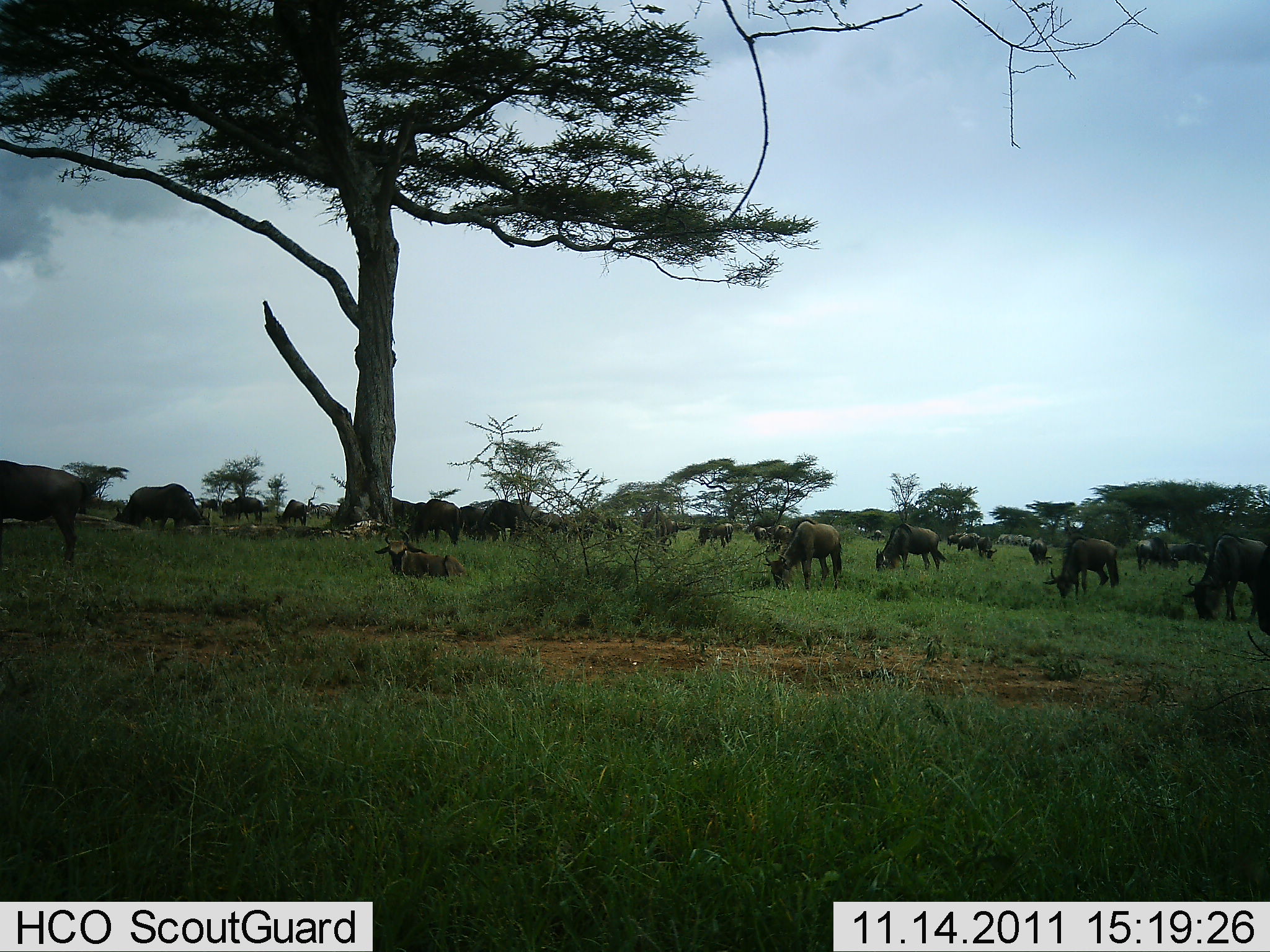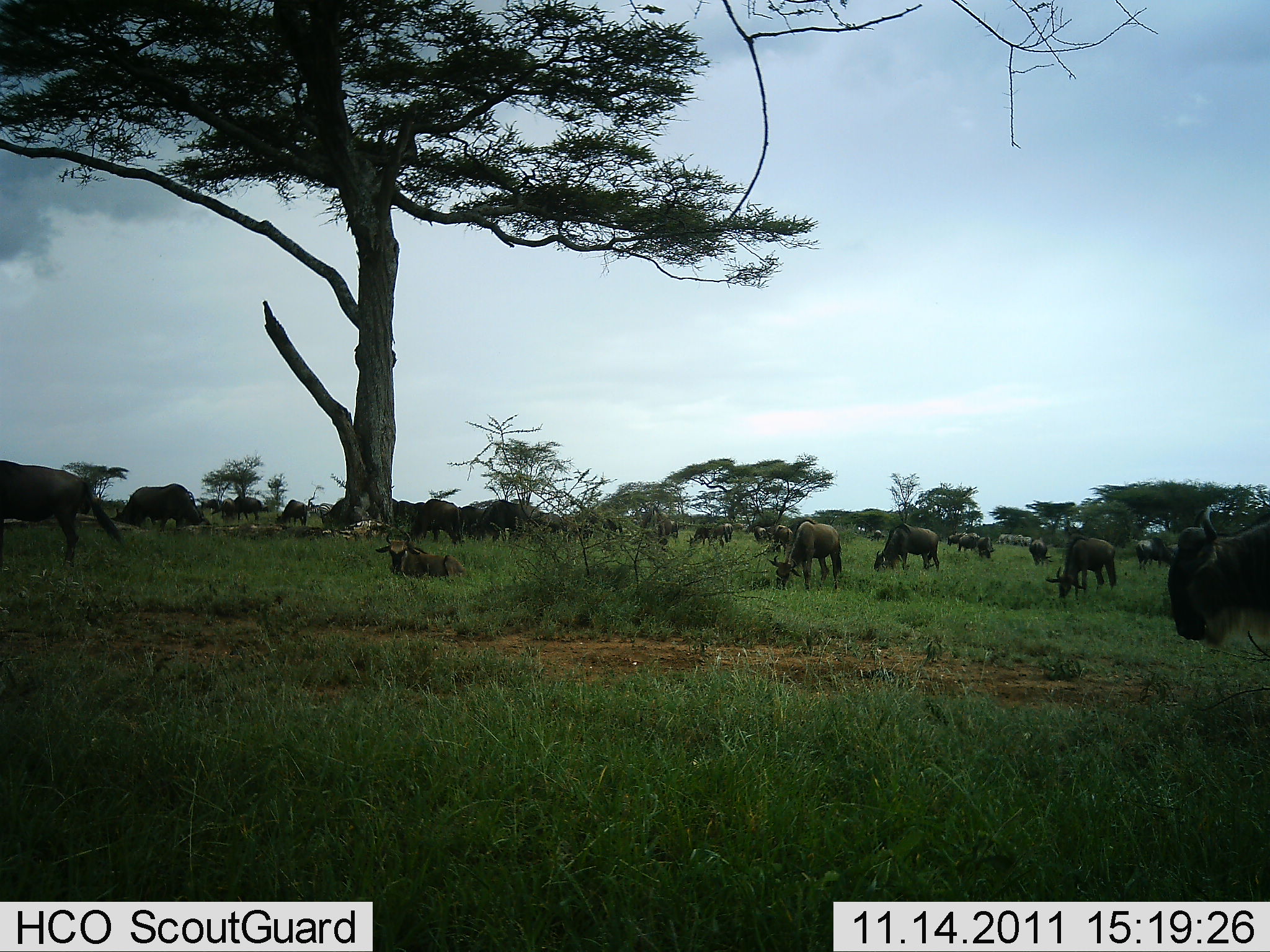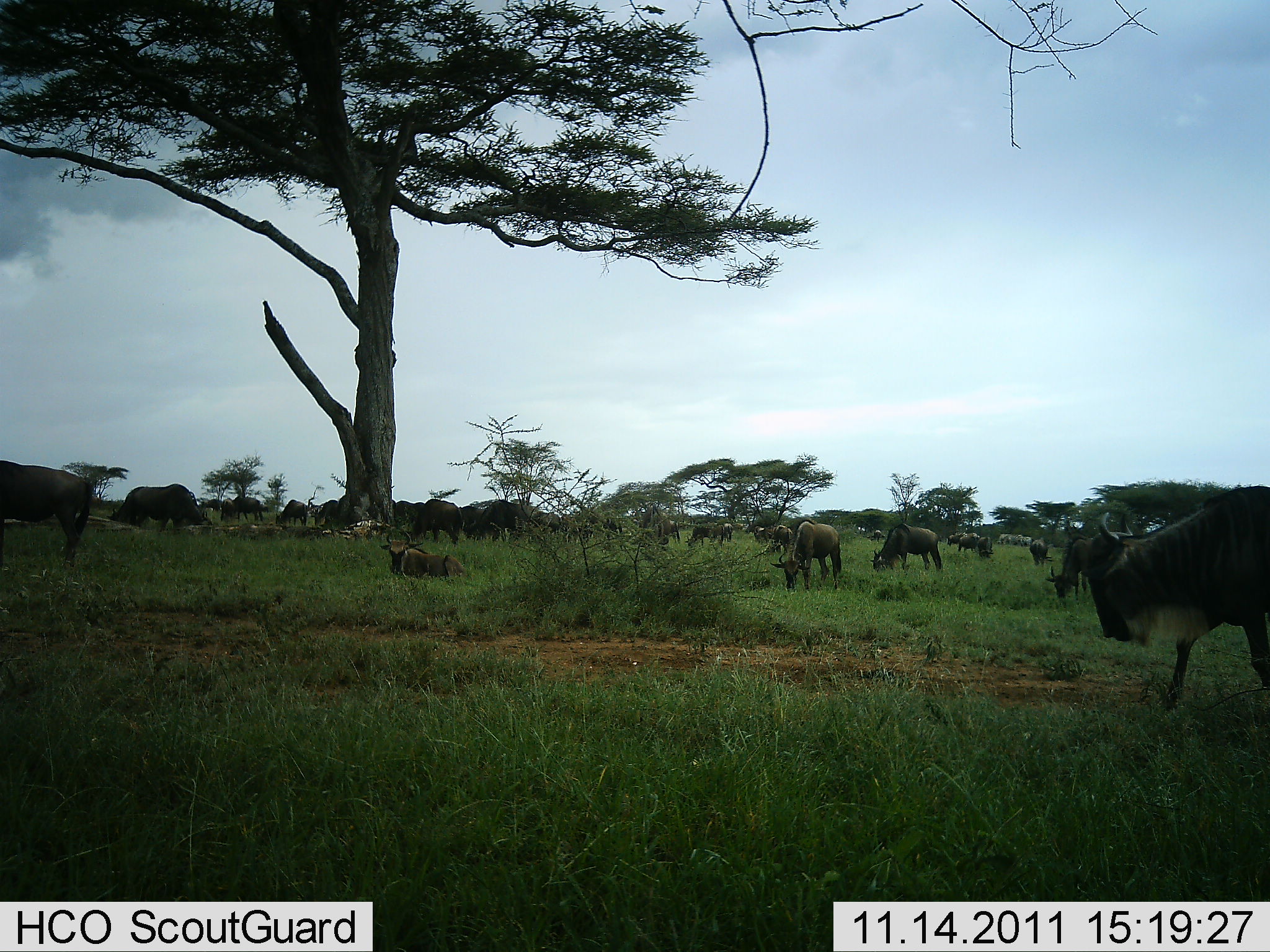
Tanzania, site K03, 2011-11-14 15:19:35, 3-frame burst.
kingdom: Animalia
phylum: Chordata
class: Mammalia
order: Artiodactyla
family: Bovidae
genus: Connochaetes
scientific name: Connochaetes taurinus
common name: blue wildebeest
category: wildebeest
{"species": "wildebeest (blue wildebeest) (Connochaetes taurinus)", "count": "11-50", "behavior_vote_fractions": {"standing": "67%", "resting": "67%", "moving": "50%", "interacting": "8%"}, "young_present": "0%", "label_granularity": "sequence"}